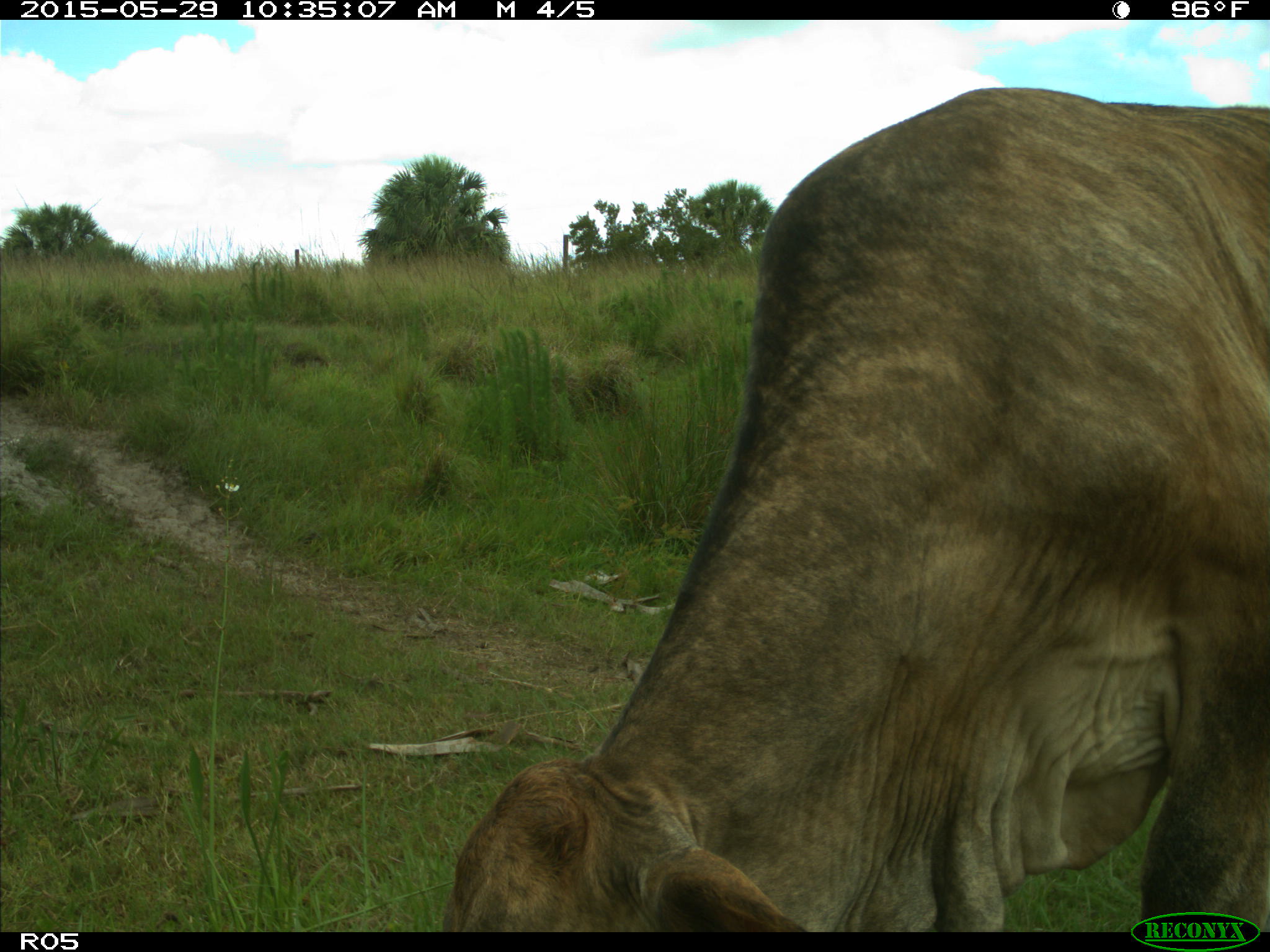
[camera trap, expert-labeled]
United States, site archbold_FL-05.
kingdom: Animalia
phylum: Chordata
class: Mammalia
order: Artiodactyla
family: Bovidae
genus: Bos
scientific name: Bos taurus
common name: domestic cow